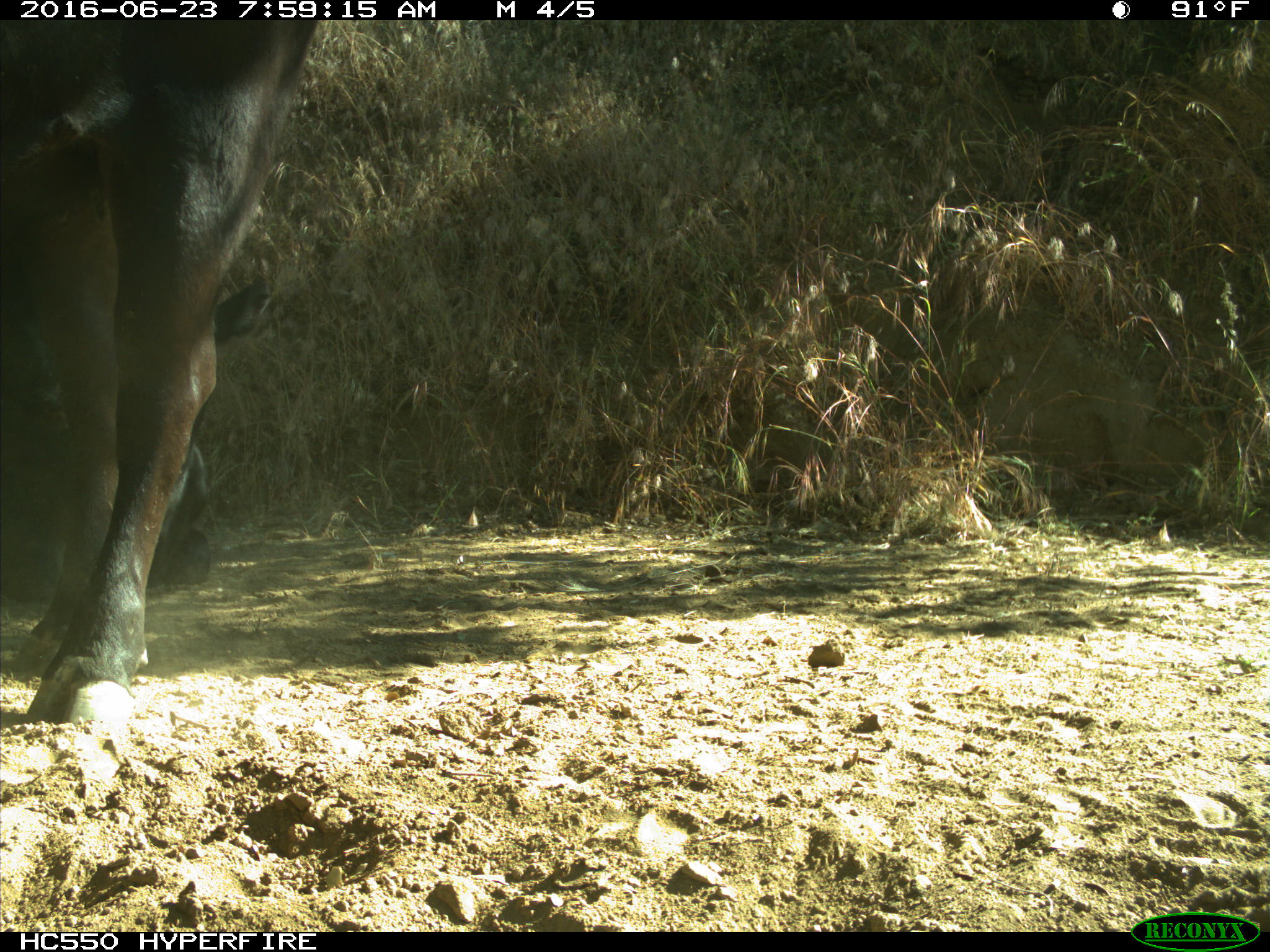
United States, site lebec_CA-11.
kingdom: Animalia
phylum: Chordata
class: Mammalia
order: Artiodactyla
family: Bovidae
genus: Bos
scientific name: Bos taurus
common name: domestic cow